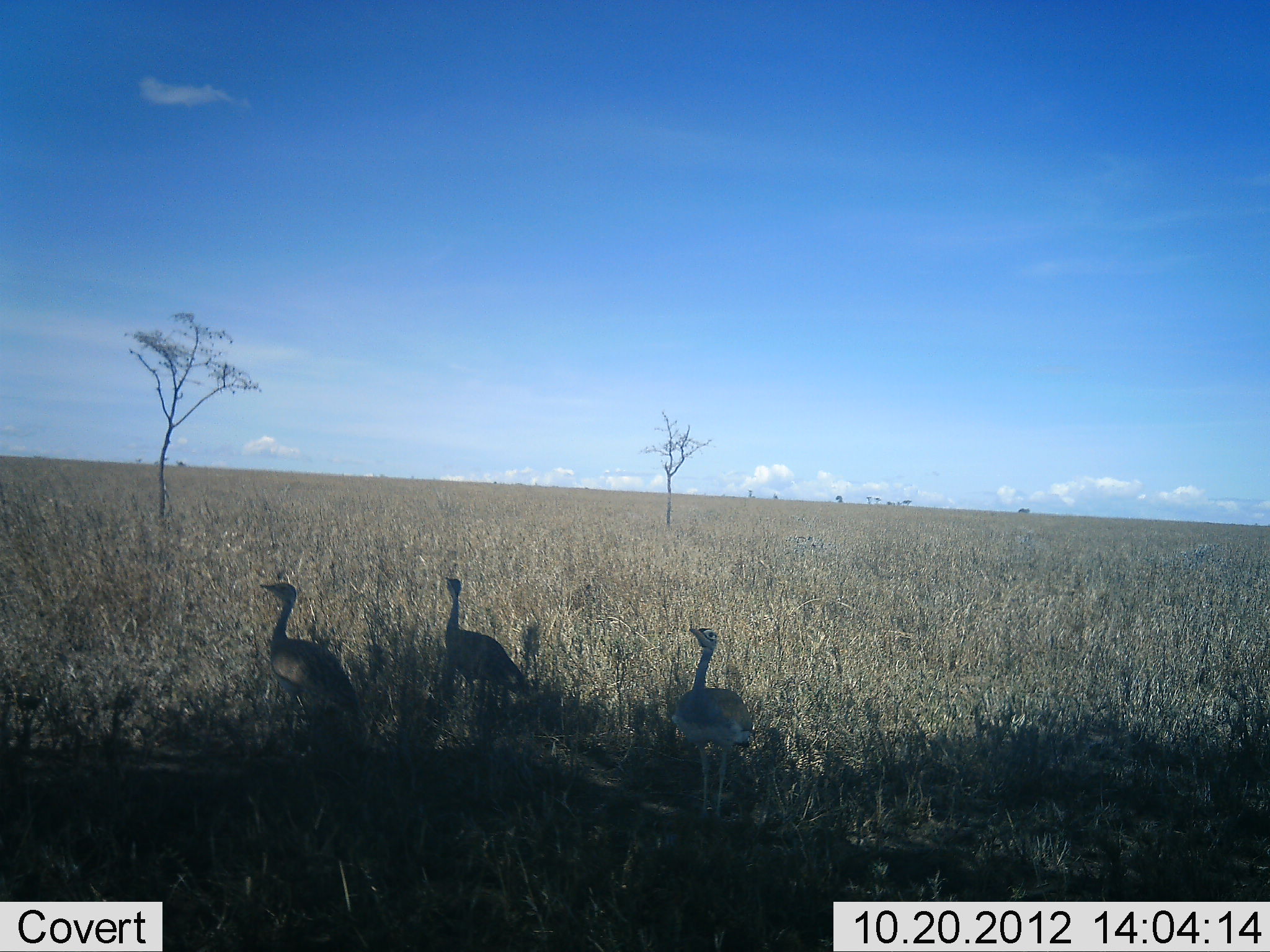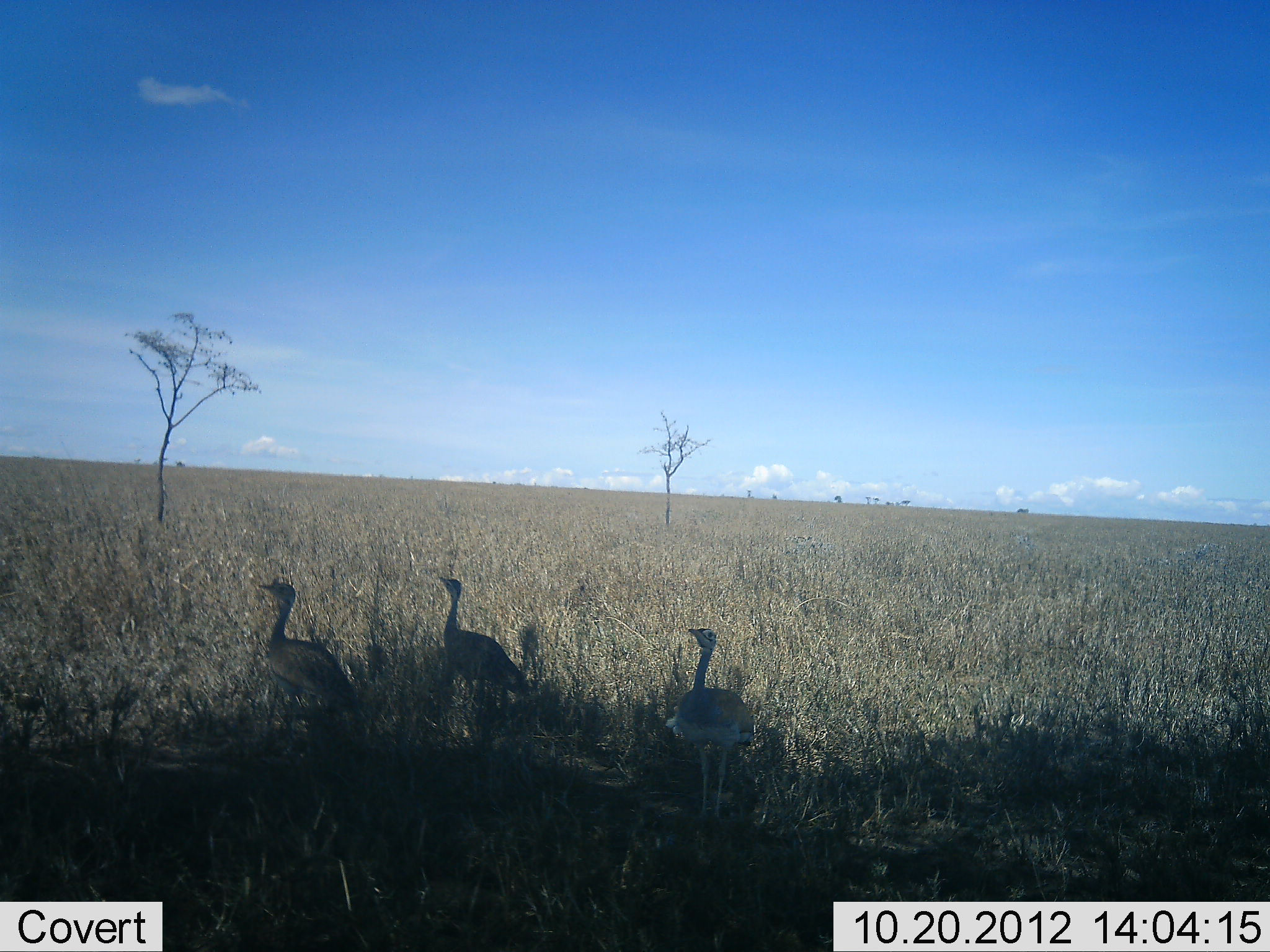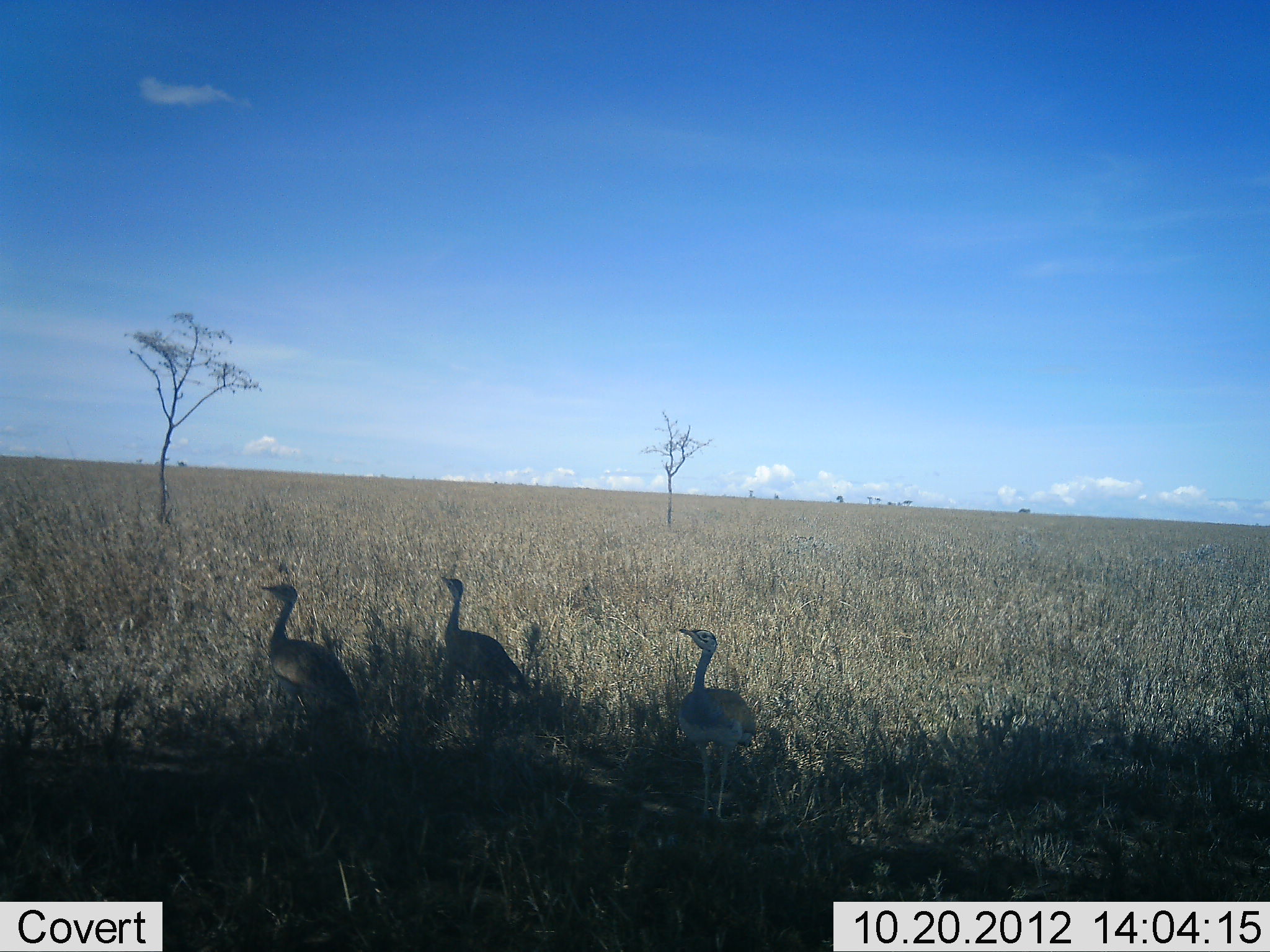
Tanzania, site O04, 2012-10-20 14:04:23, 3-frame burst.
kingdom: Animalia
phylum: Chordata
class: Aves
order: Otidiformes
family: Otididae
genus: Ardeotis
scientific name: Ardeotis kori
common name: kori bustard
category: koribustard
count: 3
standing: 100%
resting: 0%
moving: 0%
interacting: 0%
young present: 0%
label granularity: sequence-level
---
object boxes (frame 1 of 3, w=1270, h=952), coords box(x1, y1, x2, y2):
animal: box(257, 578, 366, 731); box(672, 624, 756, 822); box(437, 573, 534, 703)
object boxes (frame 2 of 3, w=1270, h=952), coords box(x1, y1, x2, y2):
animal: box(253, 576, 363, 734); box(670, 626, 757, 824); box(437, 571, 527, 711)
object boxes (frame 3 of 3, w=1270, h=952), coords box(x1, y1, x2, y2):
animal: box(670, 626, 759, 826); box(256, 581, 361, 728); box(433, 575, 530, 722)